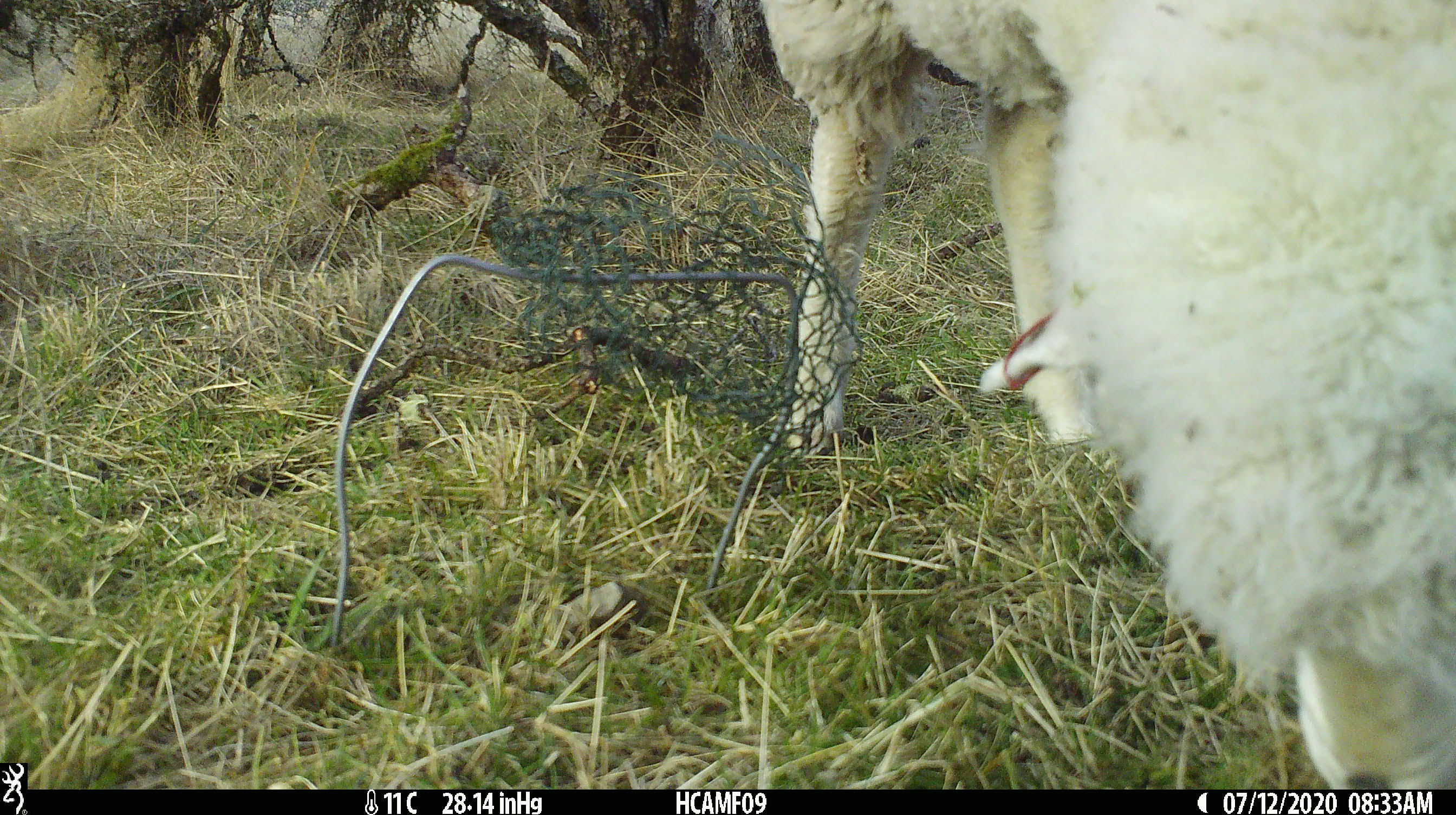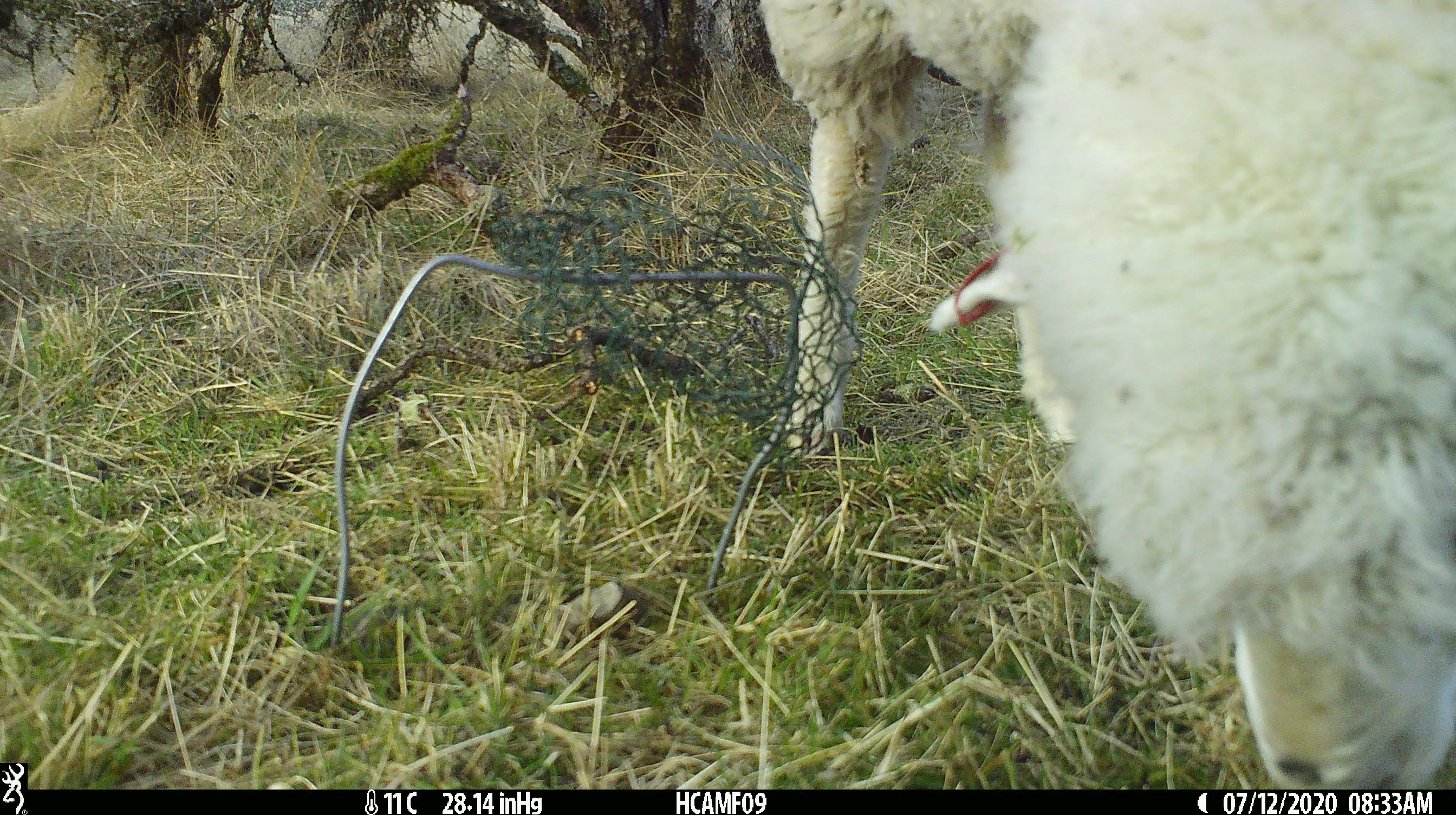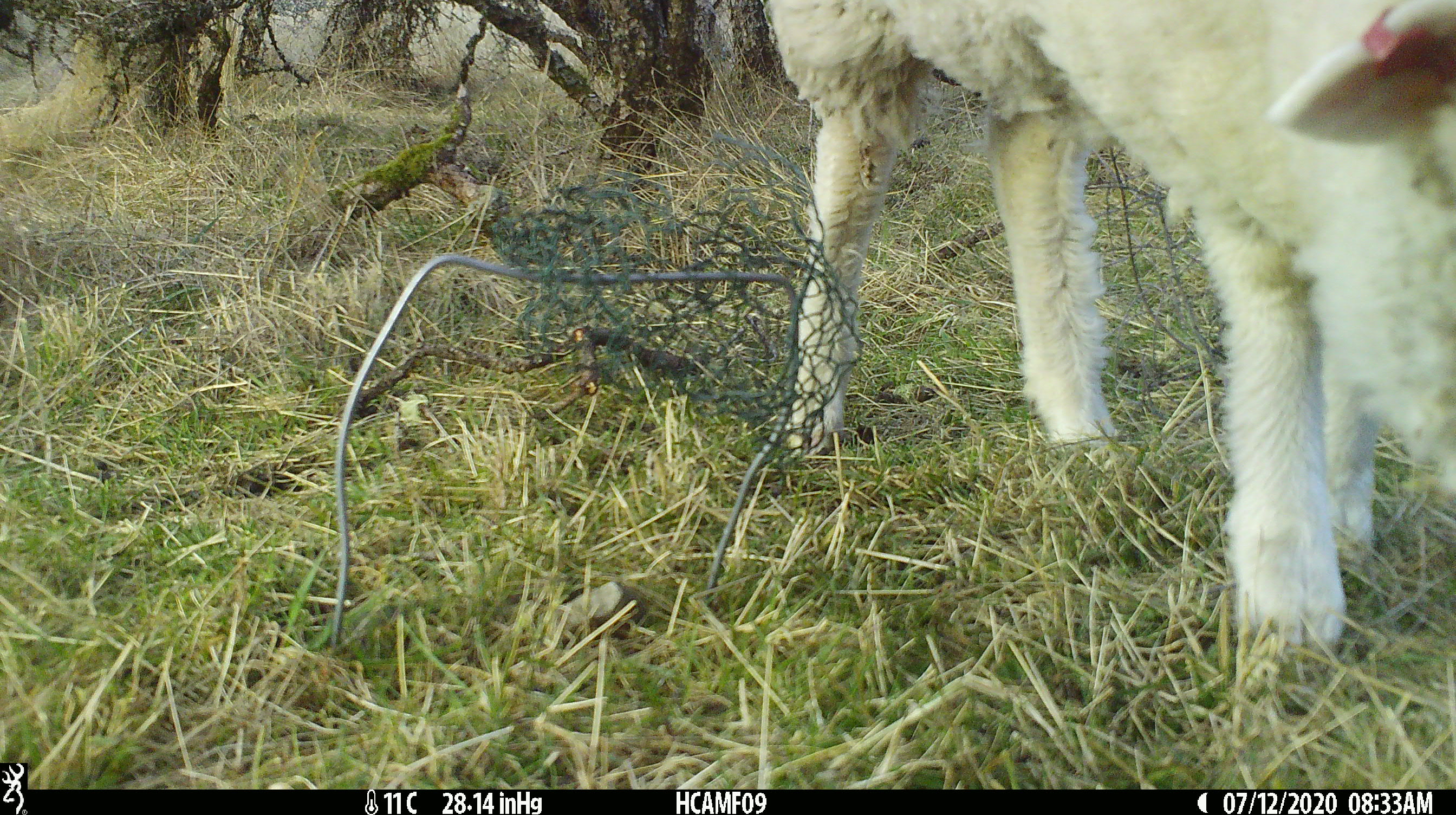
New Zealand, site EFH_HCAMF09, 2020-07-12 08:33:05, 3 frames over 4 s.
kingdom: Animalia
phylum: Chordata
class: Mammalia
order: Artiodactyla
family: Bovidae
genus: Ovis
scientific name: Ovis aries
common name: domestic sheep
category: sheep